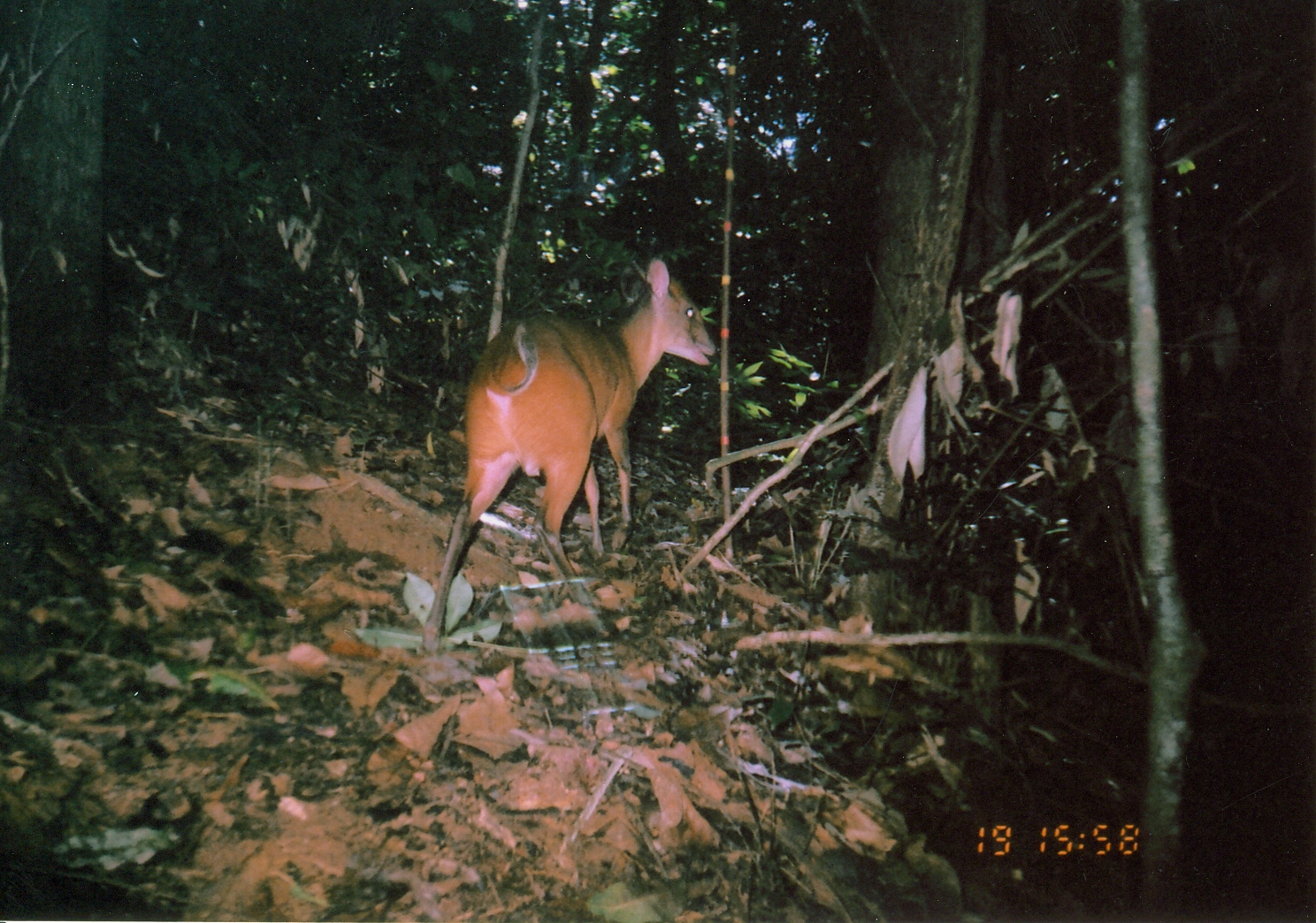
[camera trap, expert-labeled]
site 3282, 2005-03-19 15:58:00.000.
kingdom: Animalia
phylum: Chordata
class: Mammalia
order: Artiodactyla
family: Bovidae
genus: Cephalophus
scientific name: Cephalophus harveyi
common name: harvey's duiker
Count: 1.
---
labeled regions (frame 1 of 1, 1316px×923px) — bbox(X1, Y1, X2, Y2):
cephalophus harveyi: bbox(417, 251, 719, 651)